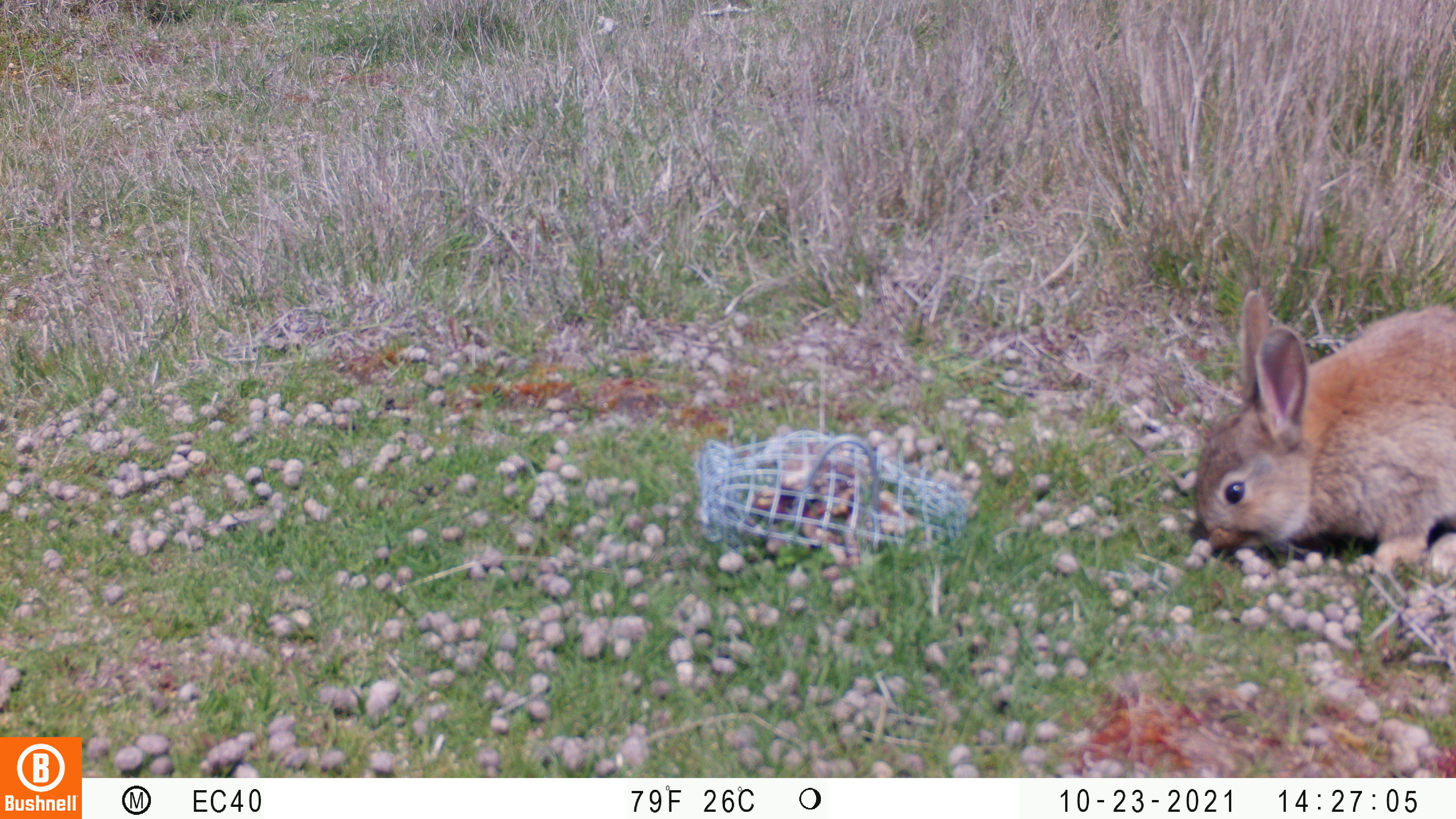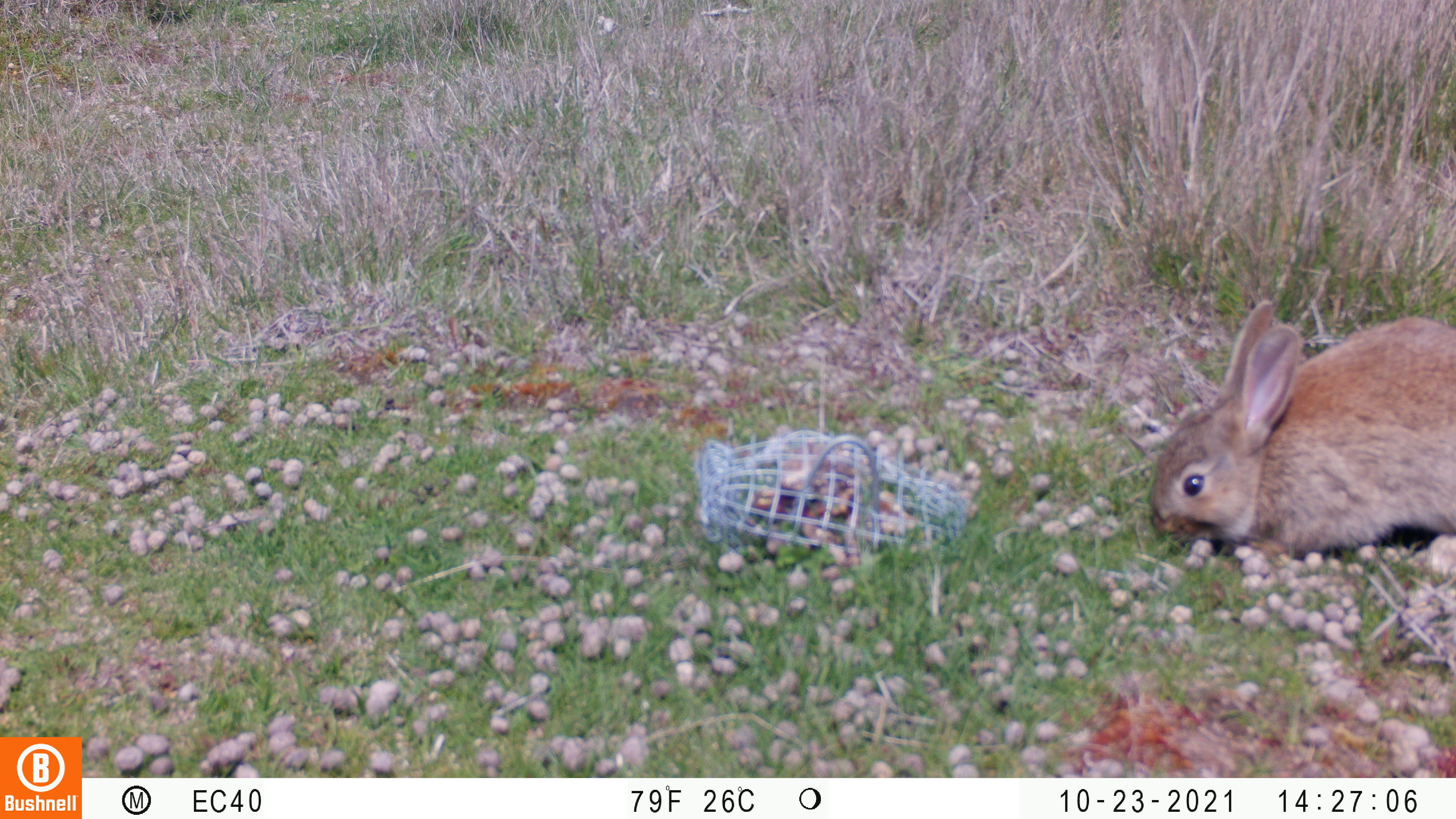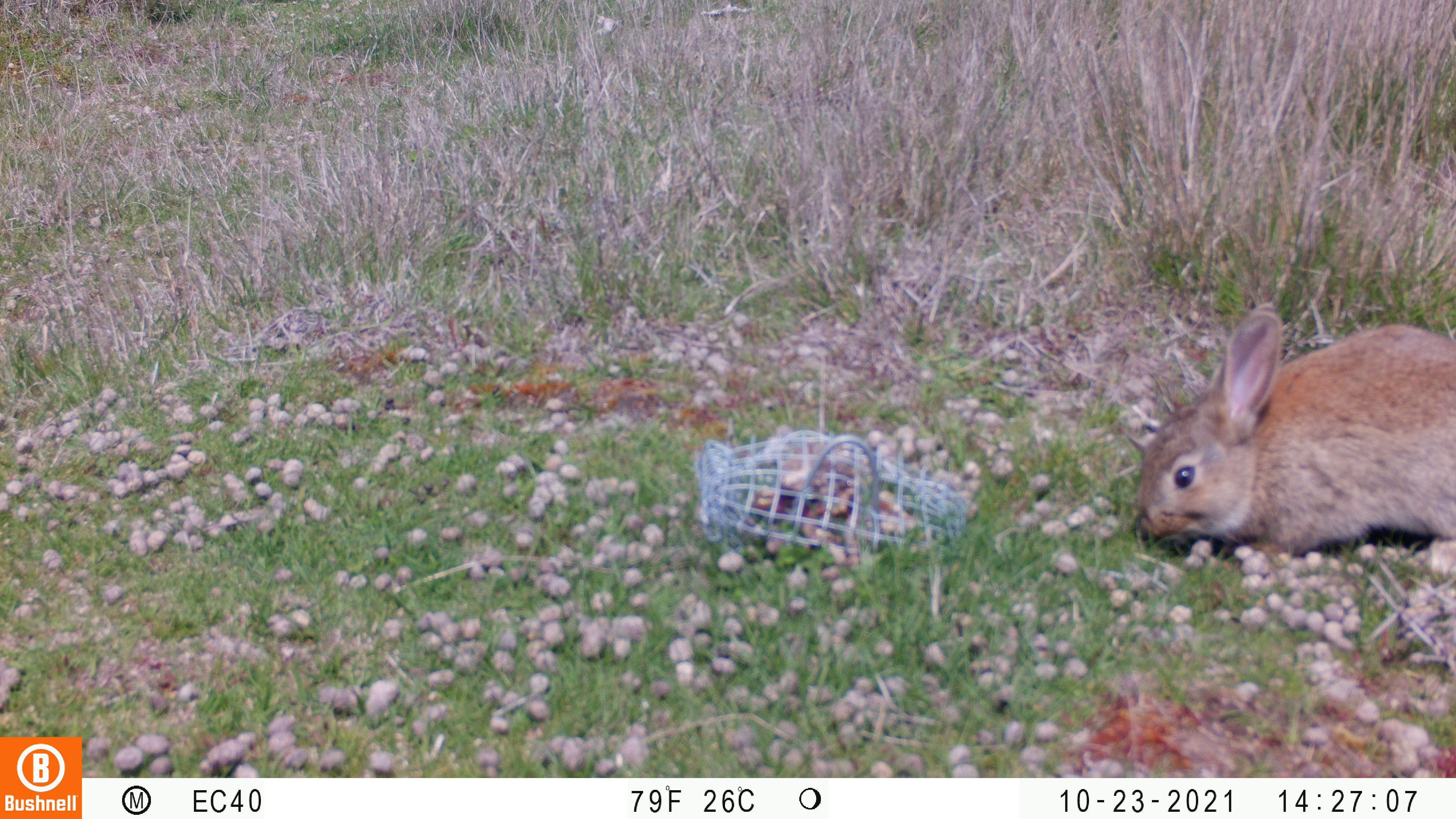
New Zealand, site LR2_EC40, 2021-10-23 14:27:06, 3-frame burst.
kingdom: Animalia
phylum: Chordata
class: Mammalia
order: Lagomorpha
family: Leporidae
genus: Oryctolagus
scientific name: Oryctolagus cuniculus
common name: european rabbit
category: rabbit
Rabbit (european rabbit) (Oryctolagus cuniculus).